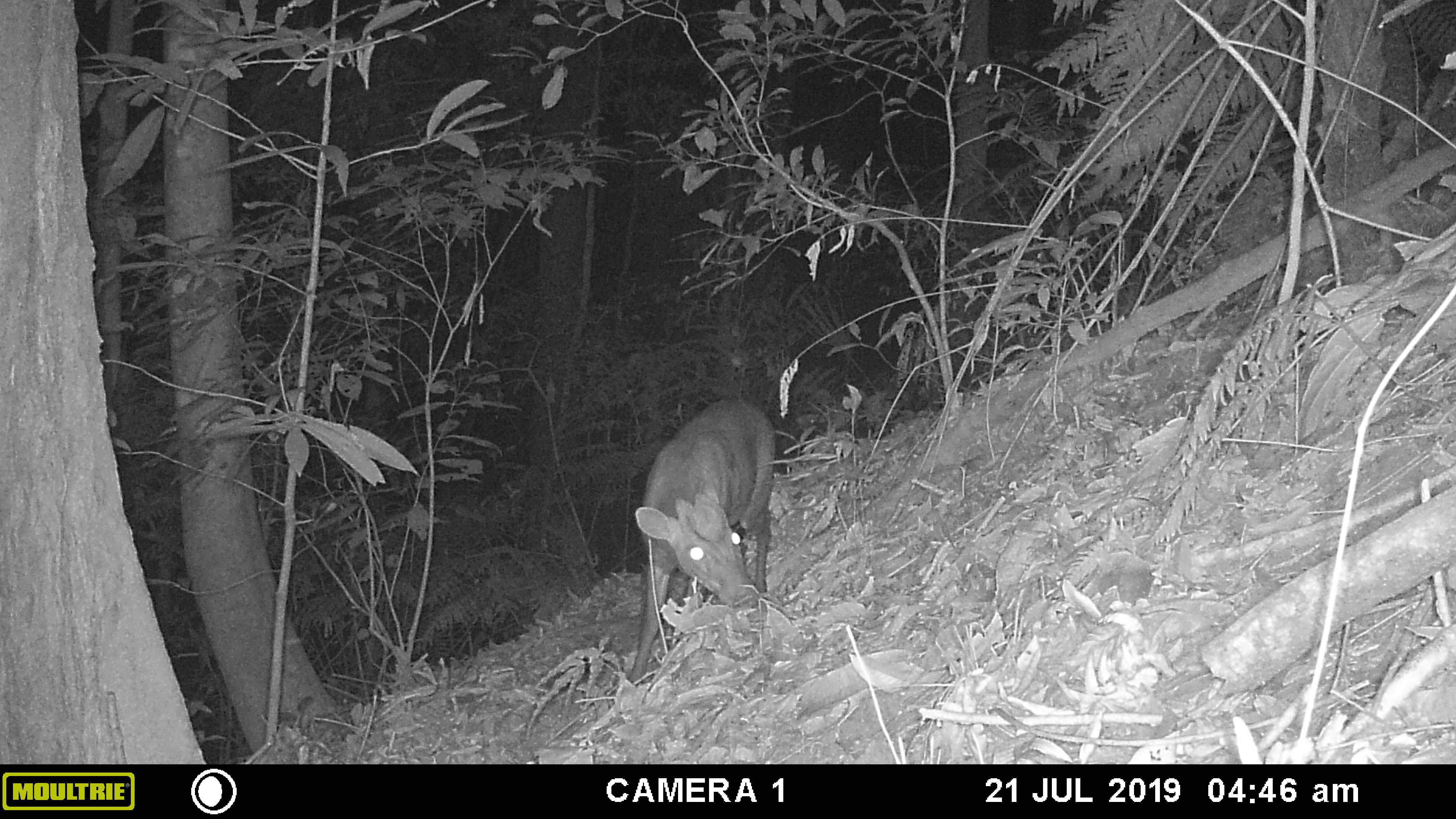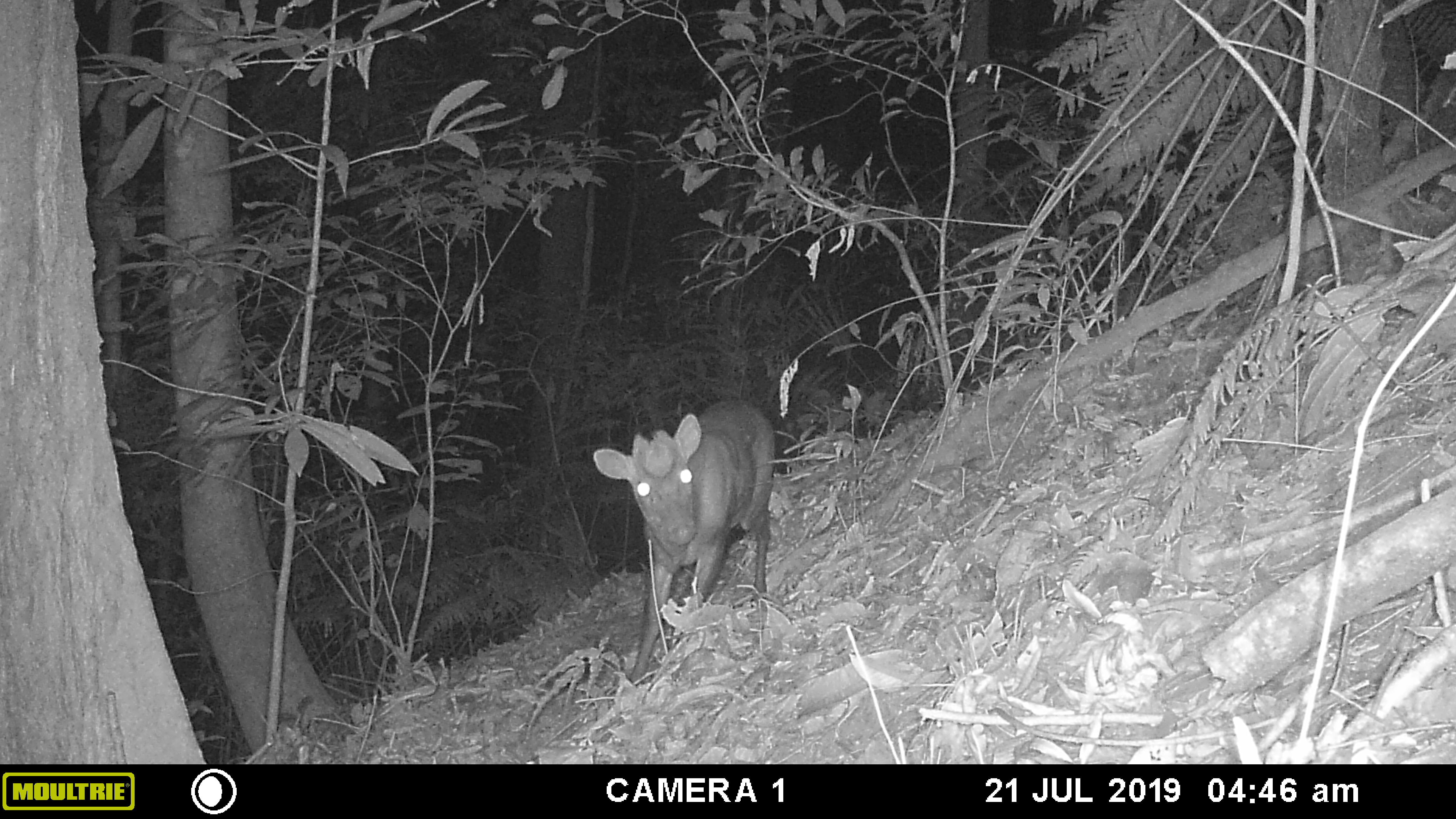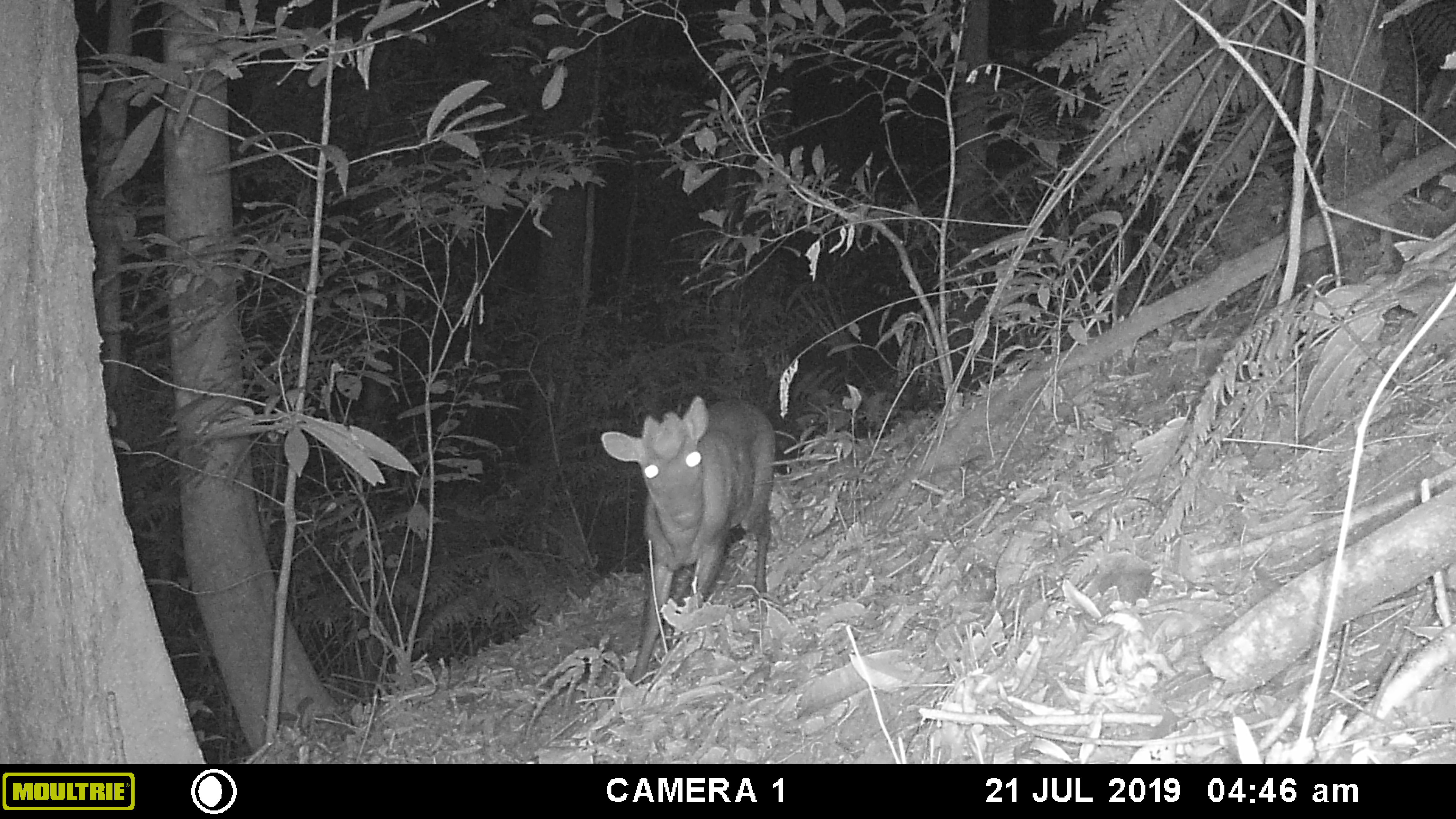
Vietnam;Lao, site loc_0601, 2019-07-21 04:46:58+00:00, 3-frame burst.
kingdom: Animalia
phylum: Chordata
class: Mammalia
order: Artiodactyla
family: Cervidae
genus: Muntiacus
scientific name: Muntiacus rooseveltorum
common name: roosevelt's muntjac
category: roosevelts muntjac group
Roosevelts muntjac group (roosevelt's muntjac) (Muntiacus rooseveltorum). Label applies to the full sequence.